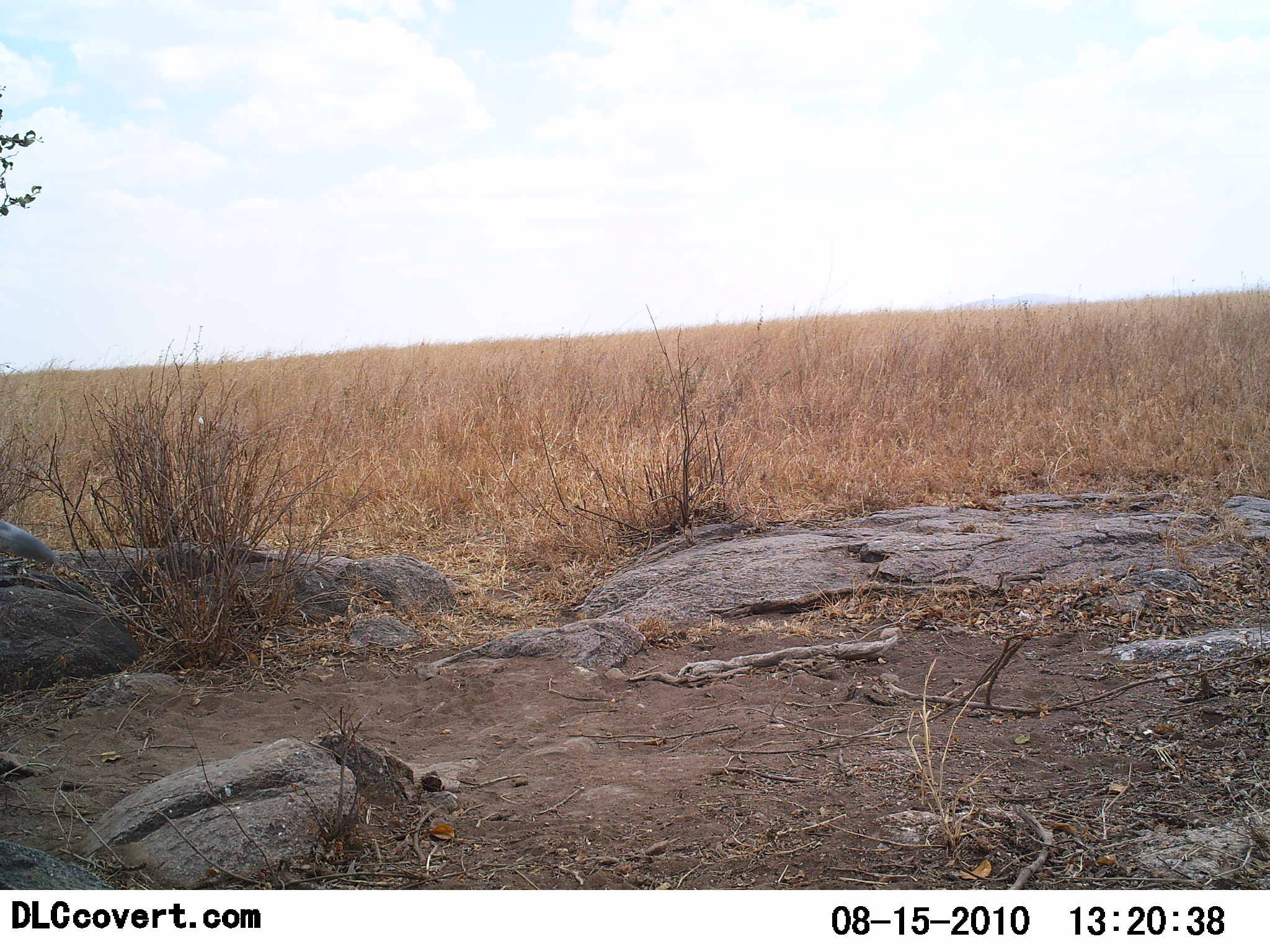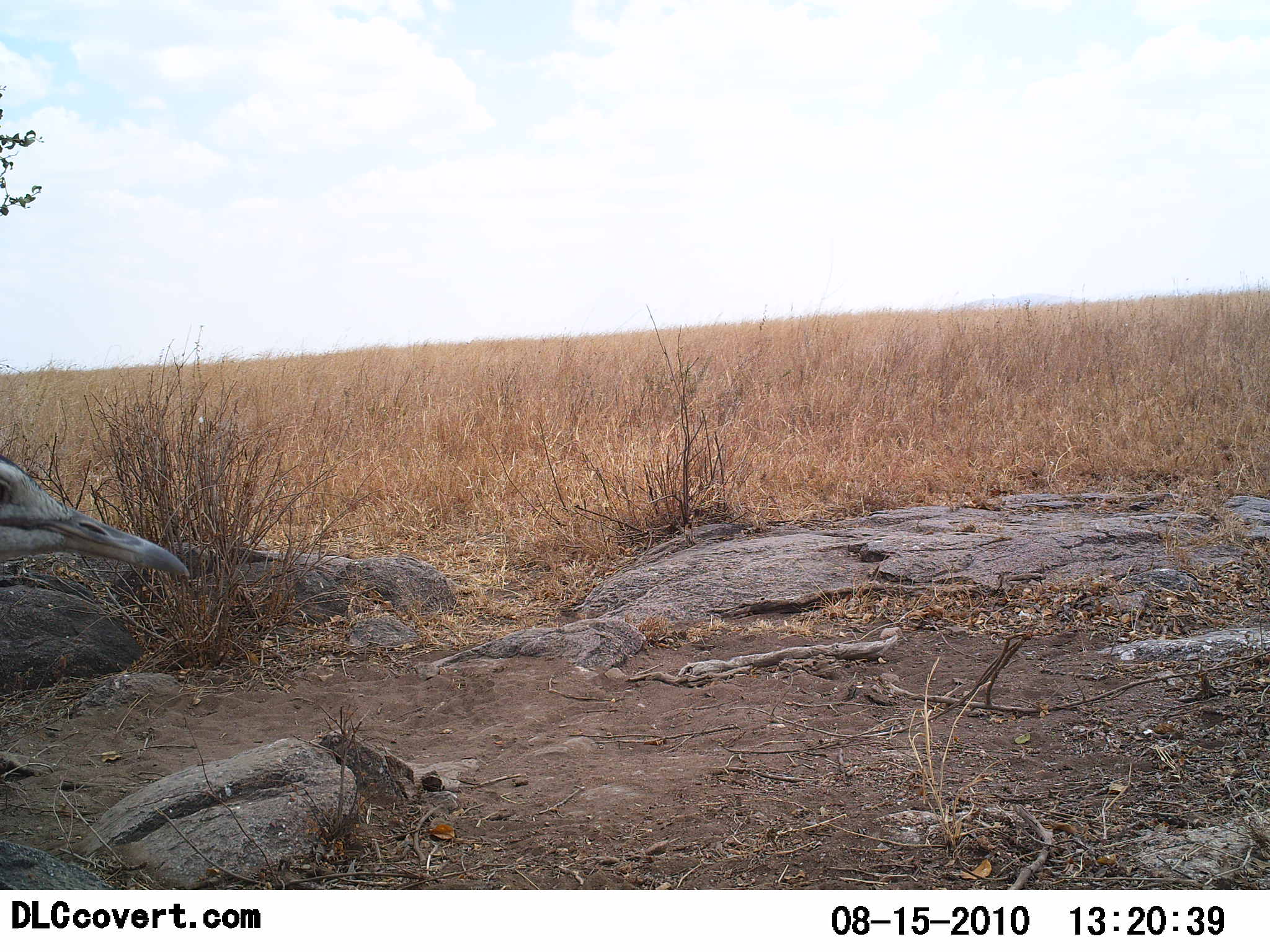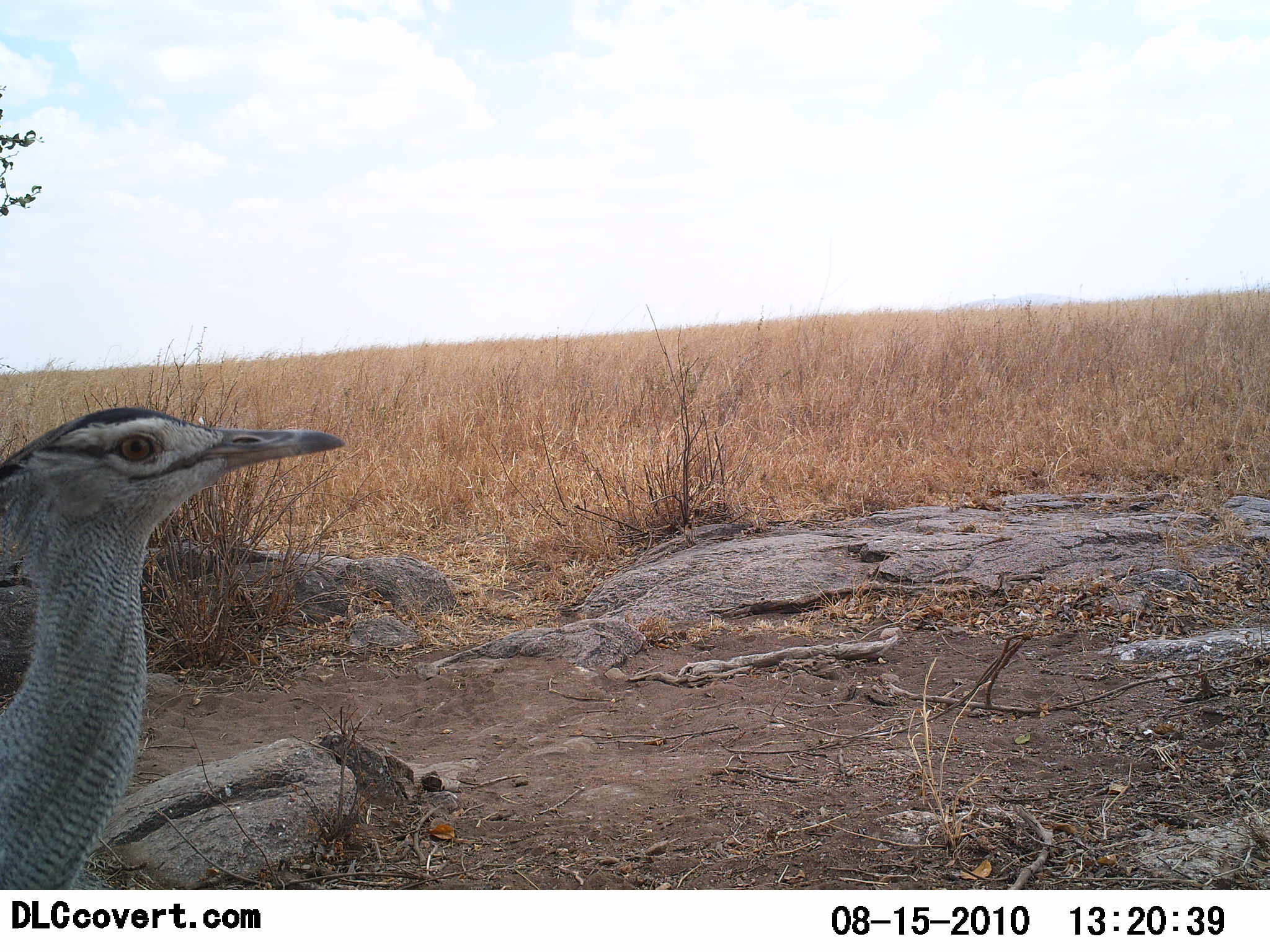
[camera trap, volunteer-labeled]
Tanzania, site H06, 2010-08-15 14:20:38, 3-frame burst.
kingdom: Animalia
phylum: Chordata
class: Aves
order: Otidiformes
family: Otididae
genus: Ardeotis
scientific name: Ardeotis kori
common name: kori bustard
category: koribustard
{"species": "koribustard (kori bustard) (Ardeotis kori)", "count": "1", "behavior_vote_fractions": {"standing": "18%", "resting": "0%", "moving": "91%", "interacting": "0%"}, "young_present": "0%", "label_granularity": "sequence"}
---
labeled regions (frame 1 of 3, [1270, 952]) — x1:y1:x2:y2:
animal: 0:518:57:565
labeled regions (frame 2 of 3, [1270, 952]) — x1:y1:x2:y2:
animal: 0:454:190:578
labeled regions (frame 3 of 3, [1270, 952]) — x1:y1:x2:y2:
animal: 0:407:343:889